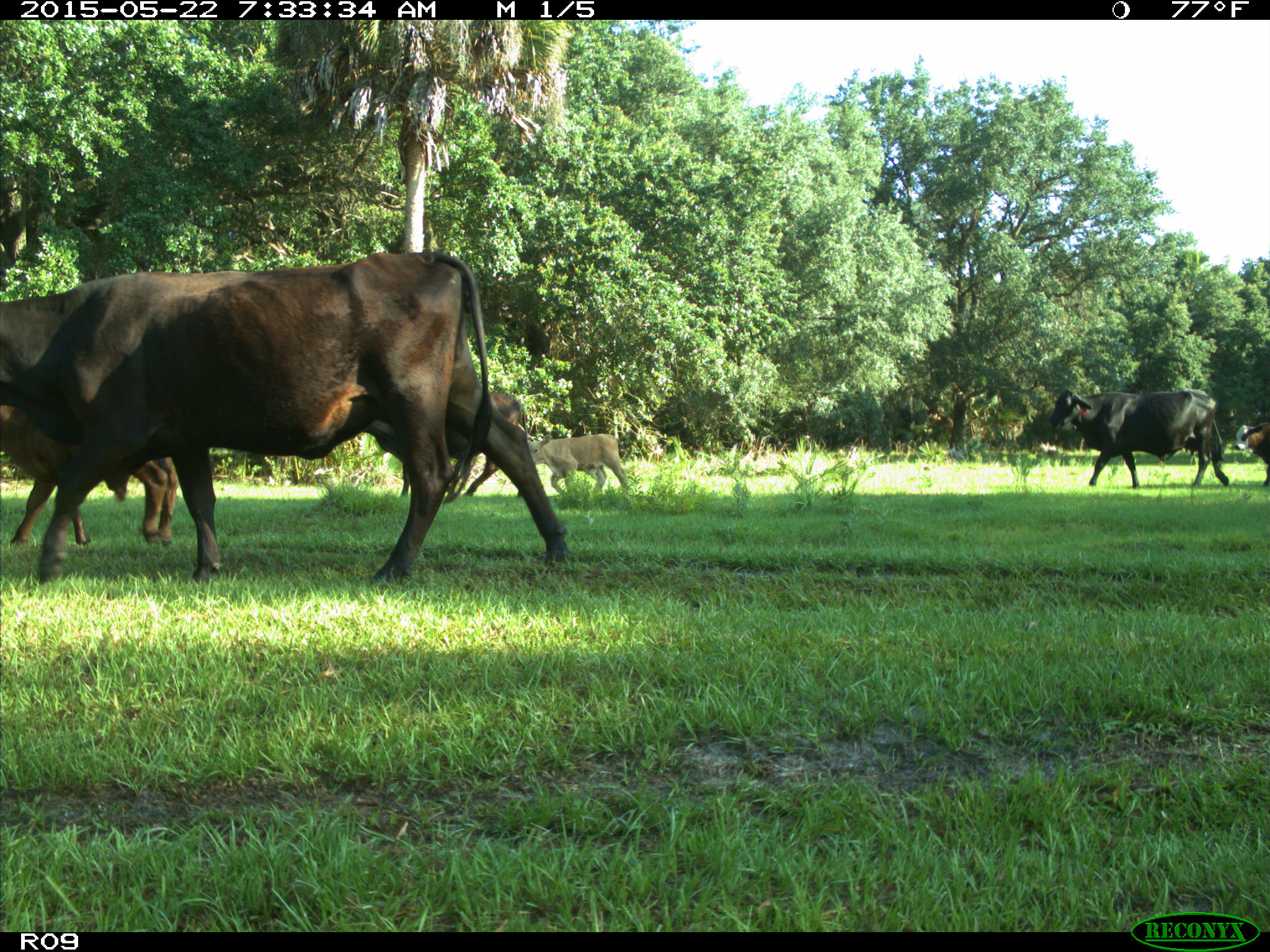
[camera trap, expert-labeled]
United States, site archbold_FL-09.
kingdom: Animalia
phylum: Chordata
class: Mammalia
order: Artiodactyla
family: Bovidae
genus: Bos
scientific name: Bos taurus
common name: domestic cow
Bos taurus (domestic cow).